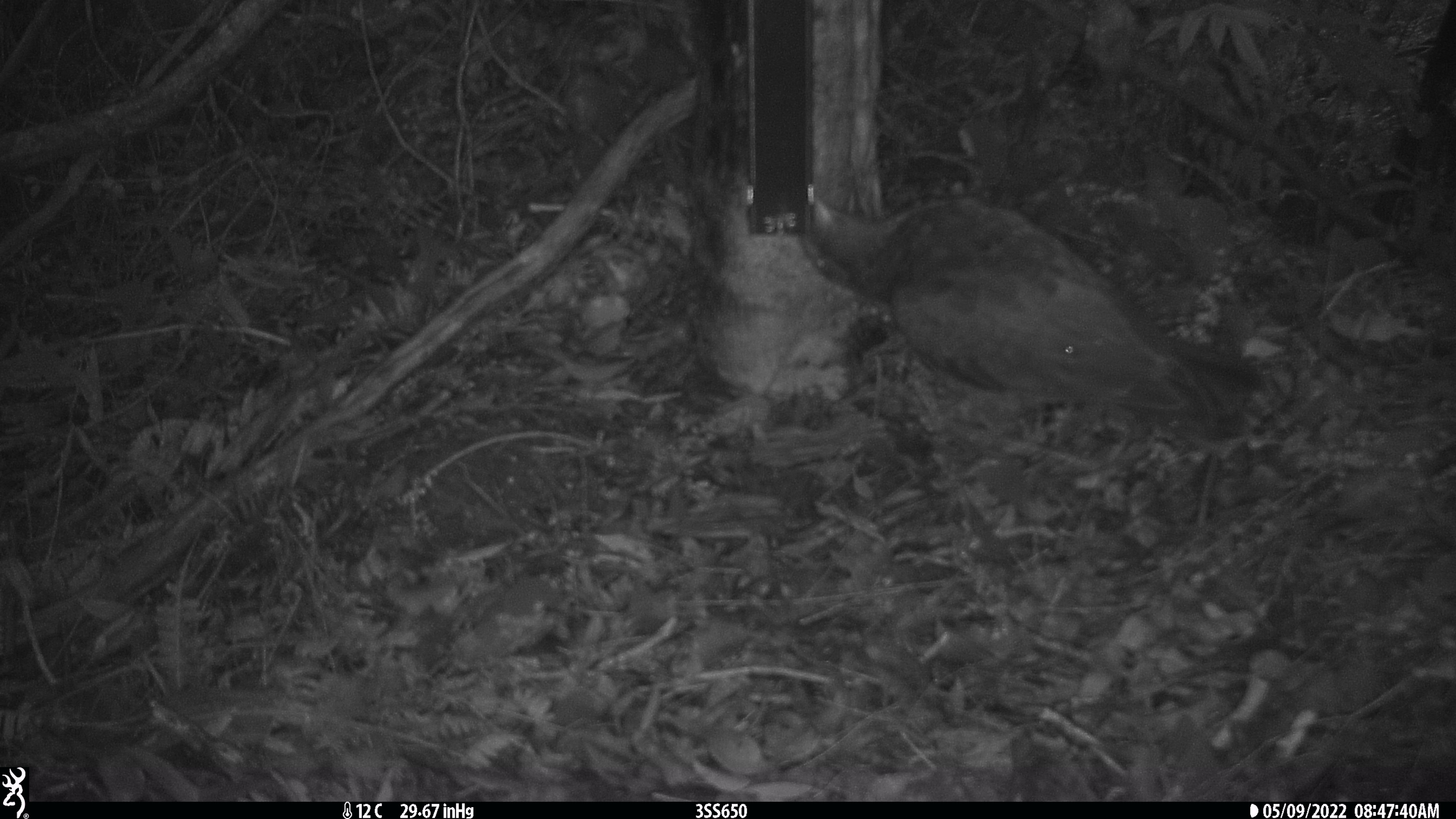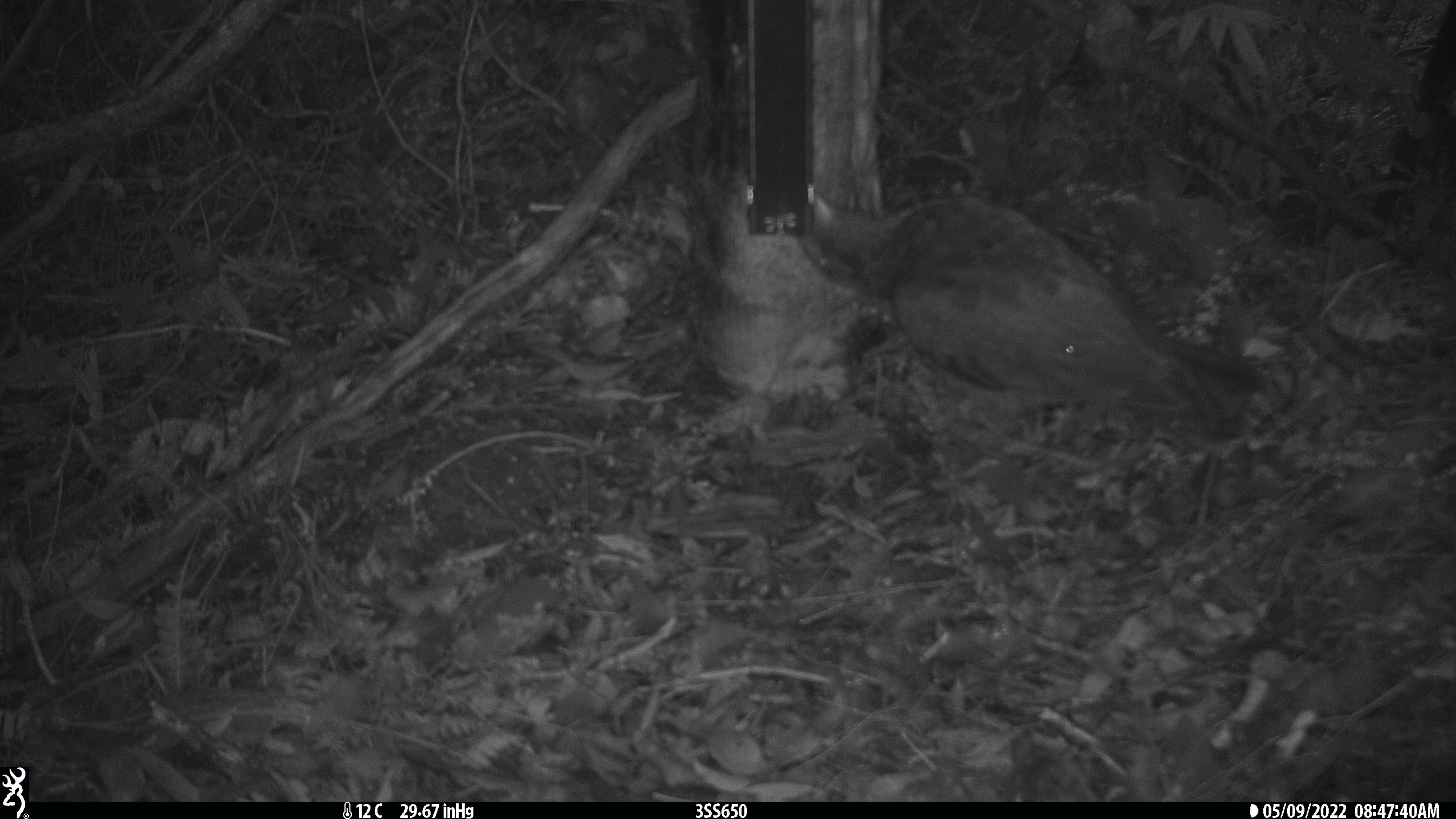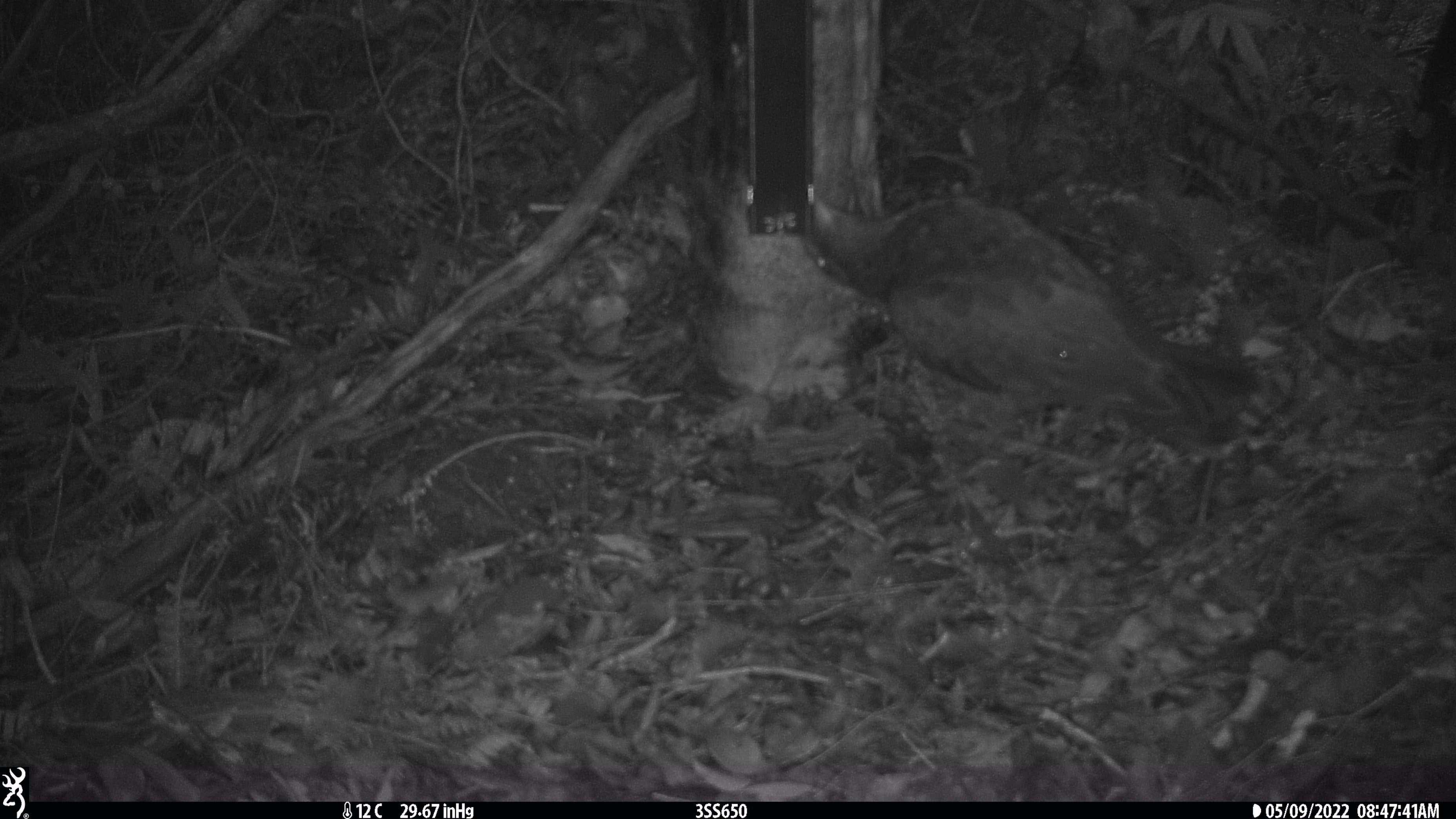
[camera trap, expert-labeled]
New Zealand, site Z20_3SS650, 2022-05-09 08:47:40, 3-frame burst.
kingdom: Animalia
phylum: Chordata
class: Aves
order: Psittaciformes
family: Strigopidae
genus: Nestor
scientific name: Nestor notabilis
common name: kea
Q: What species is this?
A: Kea (Nestor notabilis).